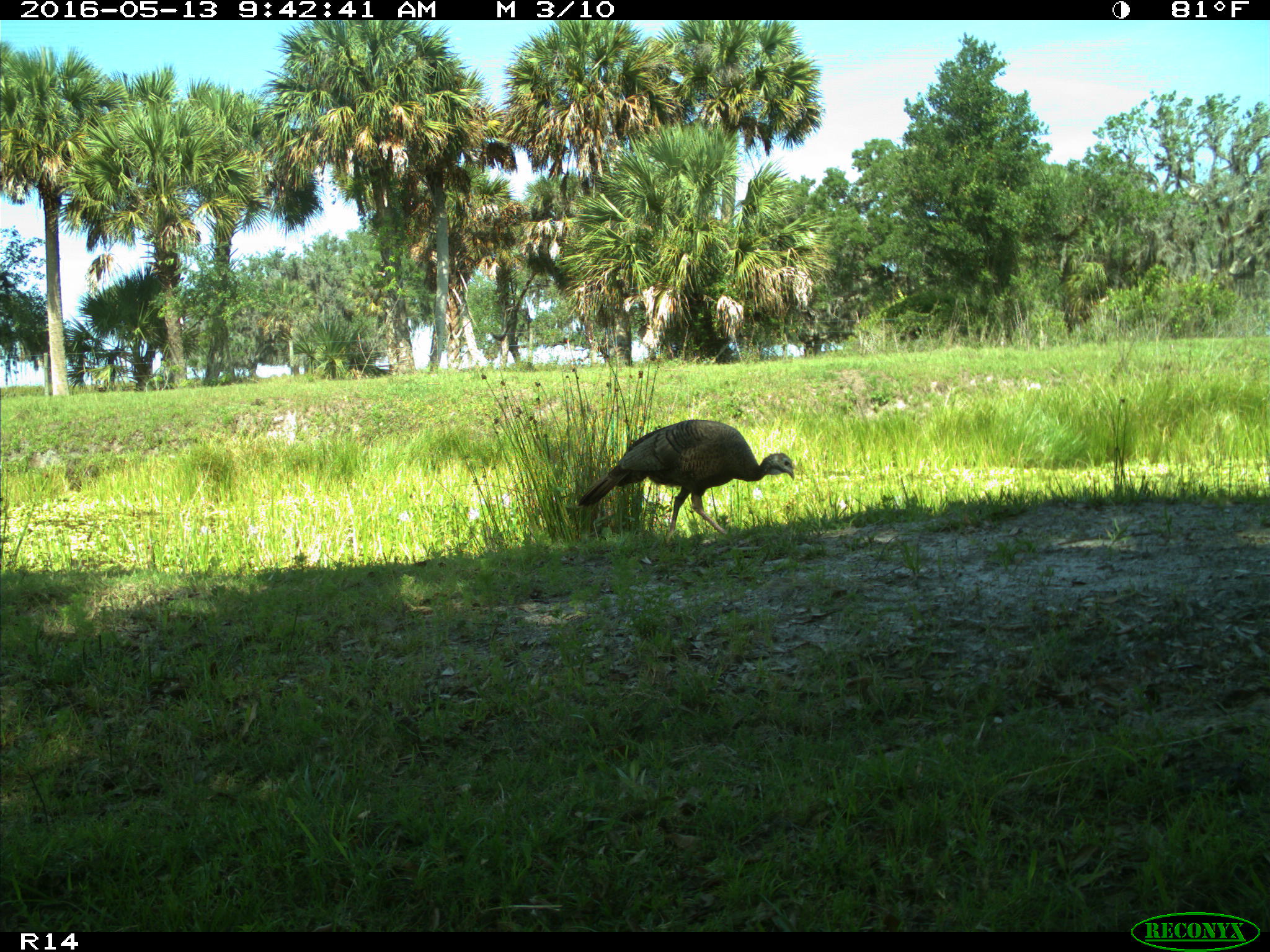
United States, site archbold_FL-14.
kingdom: Animalia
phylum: Chordata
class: Aves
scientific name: Aves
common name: birds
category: unidentified bird